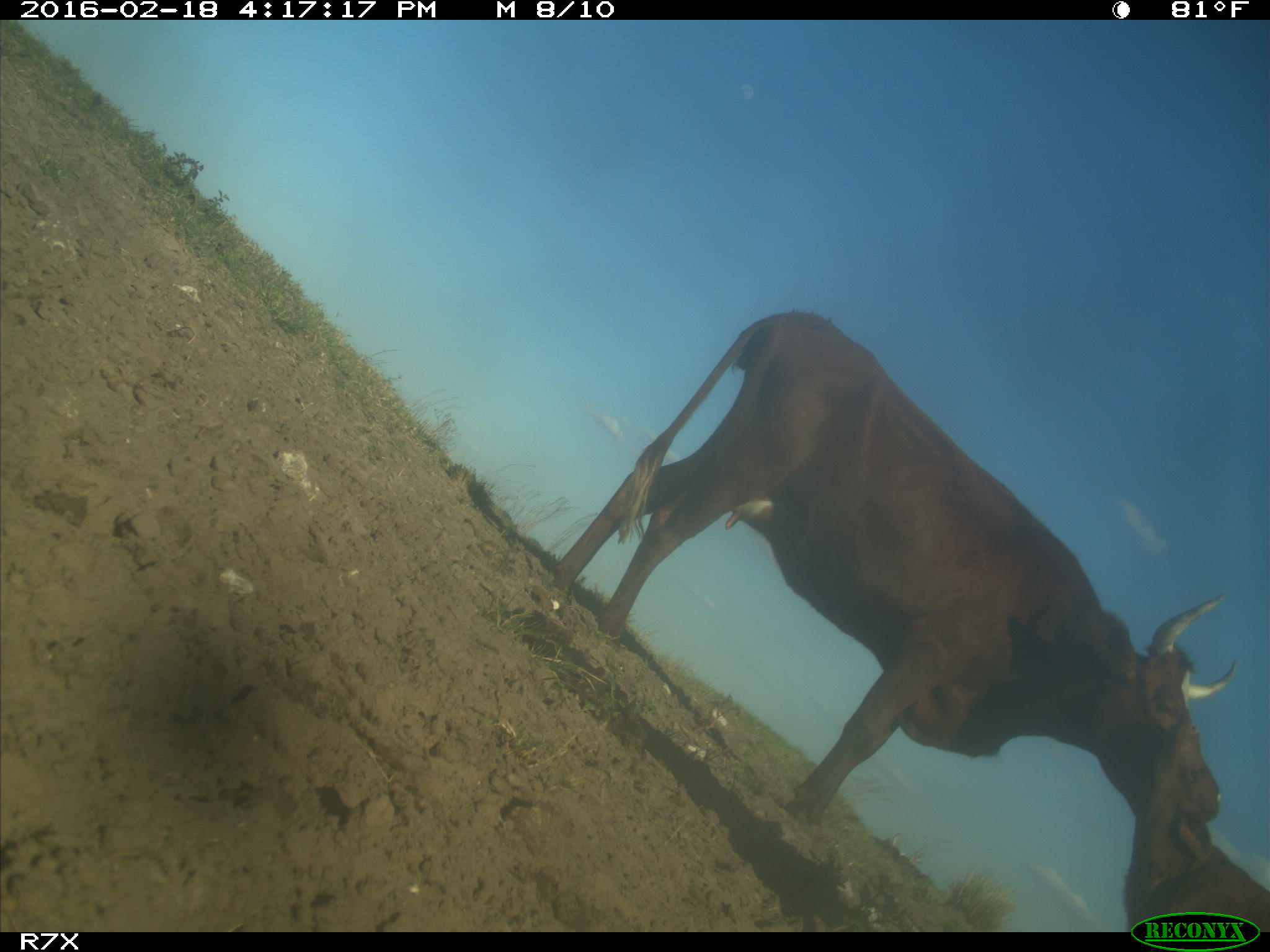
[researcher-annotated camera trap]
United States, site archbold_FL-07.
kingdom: Animalia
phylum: Chordata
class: Mammalia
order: Artiodactyla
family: Bovidae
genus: Bos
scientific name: Bos taurus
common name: domestic cow